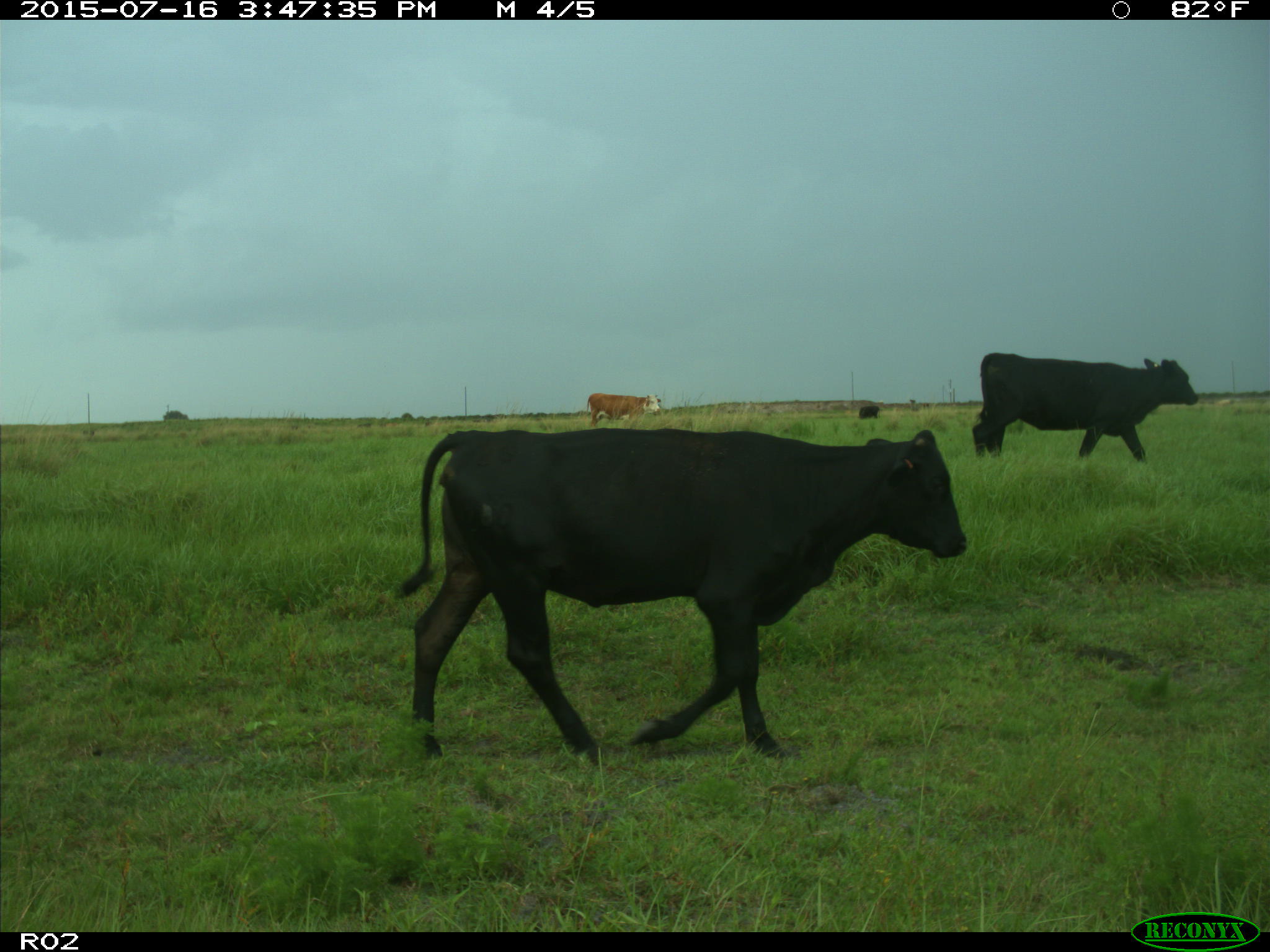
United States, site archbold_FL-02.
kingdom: Animalia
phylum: Chordata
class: Mammalia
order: Artiodactyla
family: Bovidae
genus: Bos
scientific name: Bos taurus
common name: domestic cow